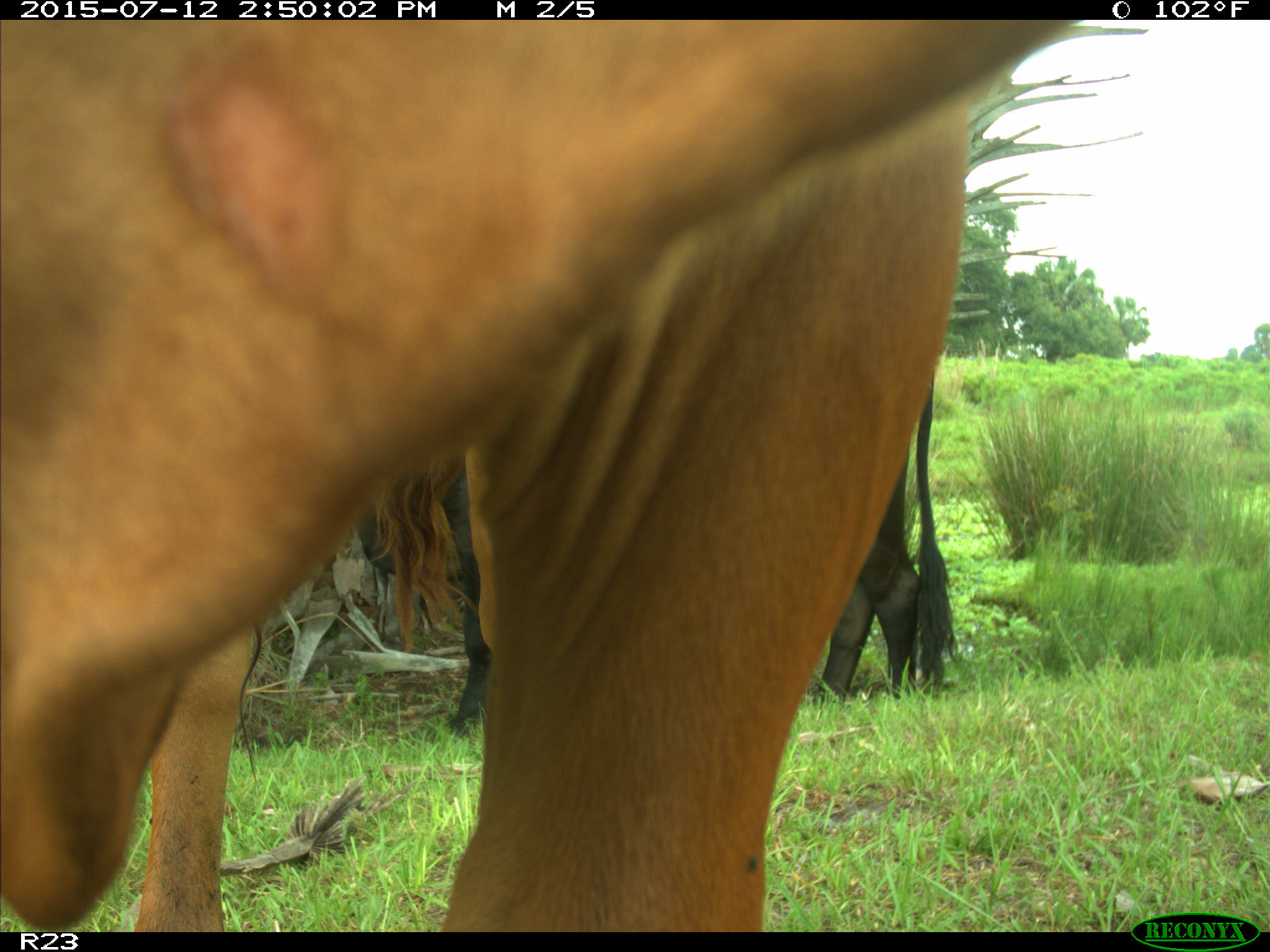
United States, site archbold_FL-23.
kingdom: Animalia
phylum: Chordata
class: Mammalia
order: Artiodactyla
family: Bovidae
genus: Bos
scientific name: Bos taurus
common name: domestic cow